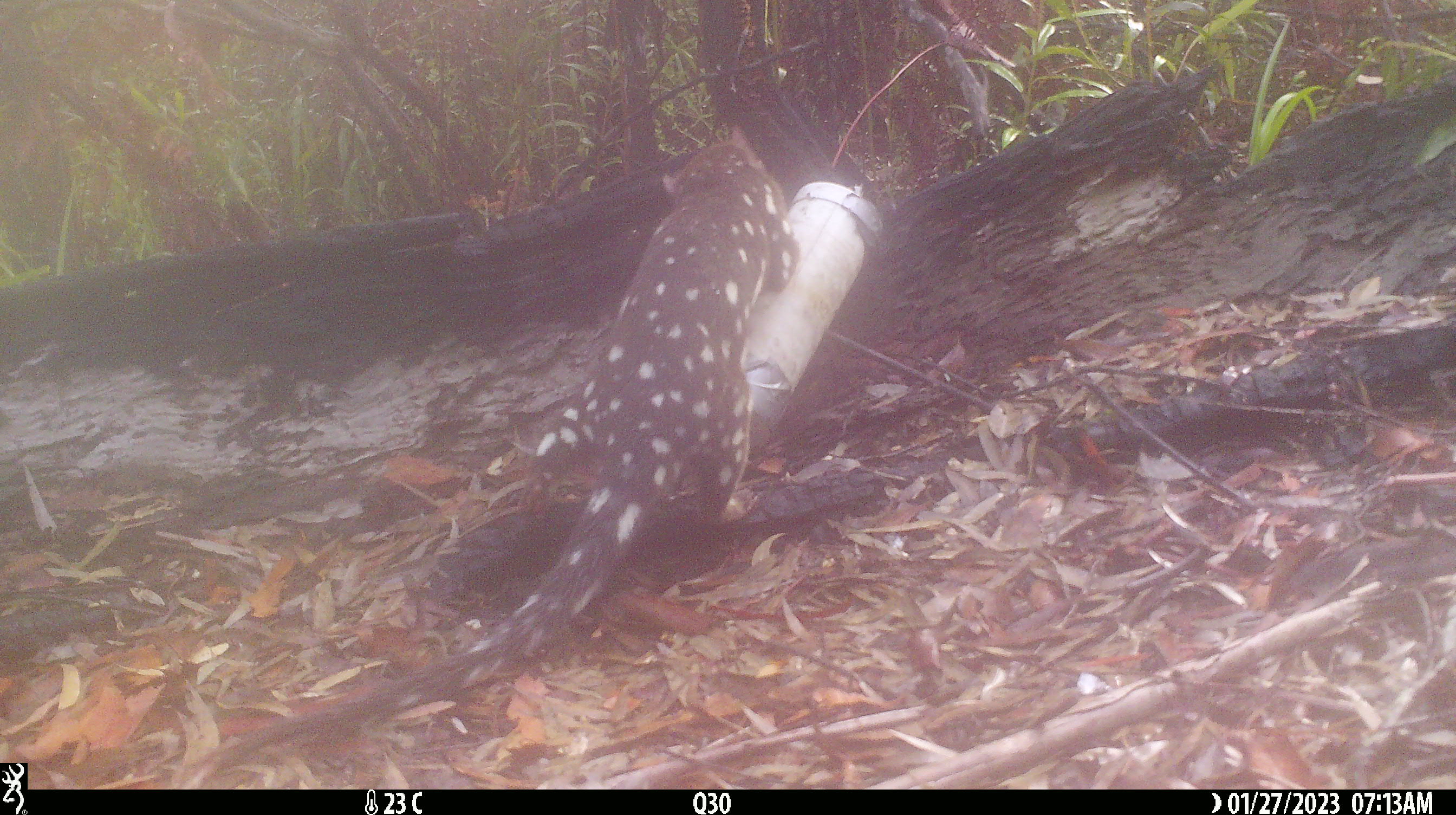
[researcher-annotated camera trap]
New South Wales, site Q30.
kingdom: Animalia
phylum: Chordata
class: Mammalia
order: Dasyuromorphia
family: Dasyuridae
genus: Dasyurus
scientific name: Dasyurus maculatus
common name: spotted-tailed quoll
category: quoll